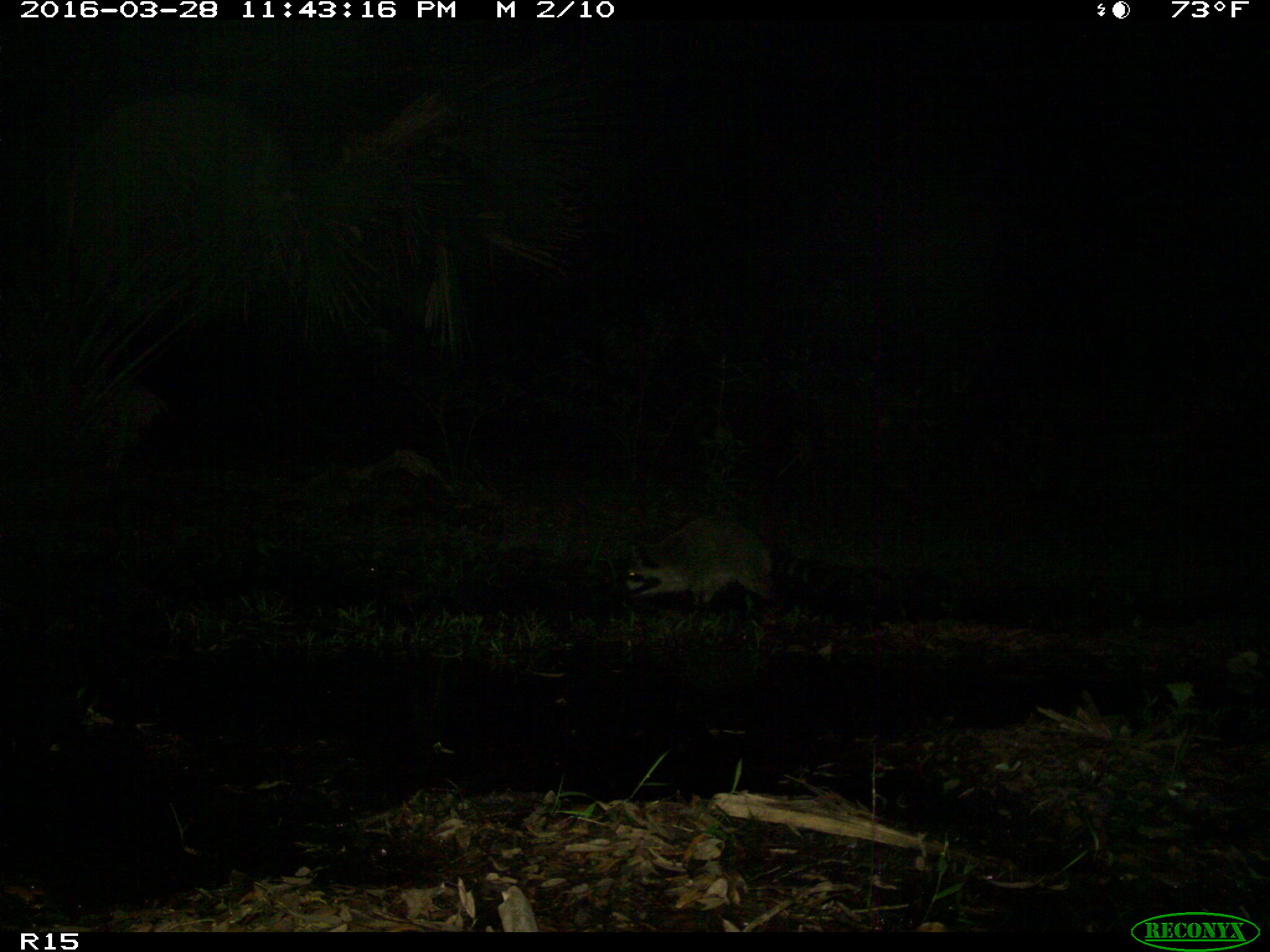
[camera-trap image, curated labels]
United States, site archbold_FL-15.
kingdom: Animalia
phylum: Chordata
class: Mammalia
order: Carnivora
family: Procyonidae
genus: Procyon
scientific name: Procyon lotor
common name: common raccoon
Procyon lotor (common raccoon).